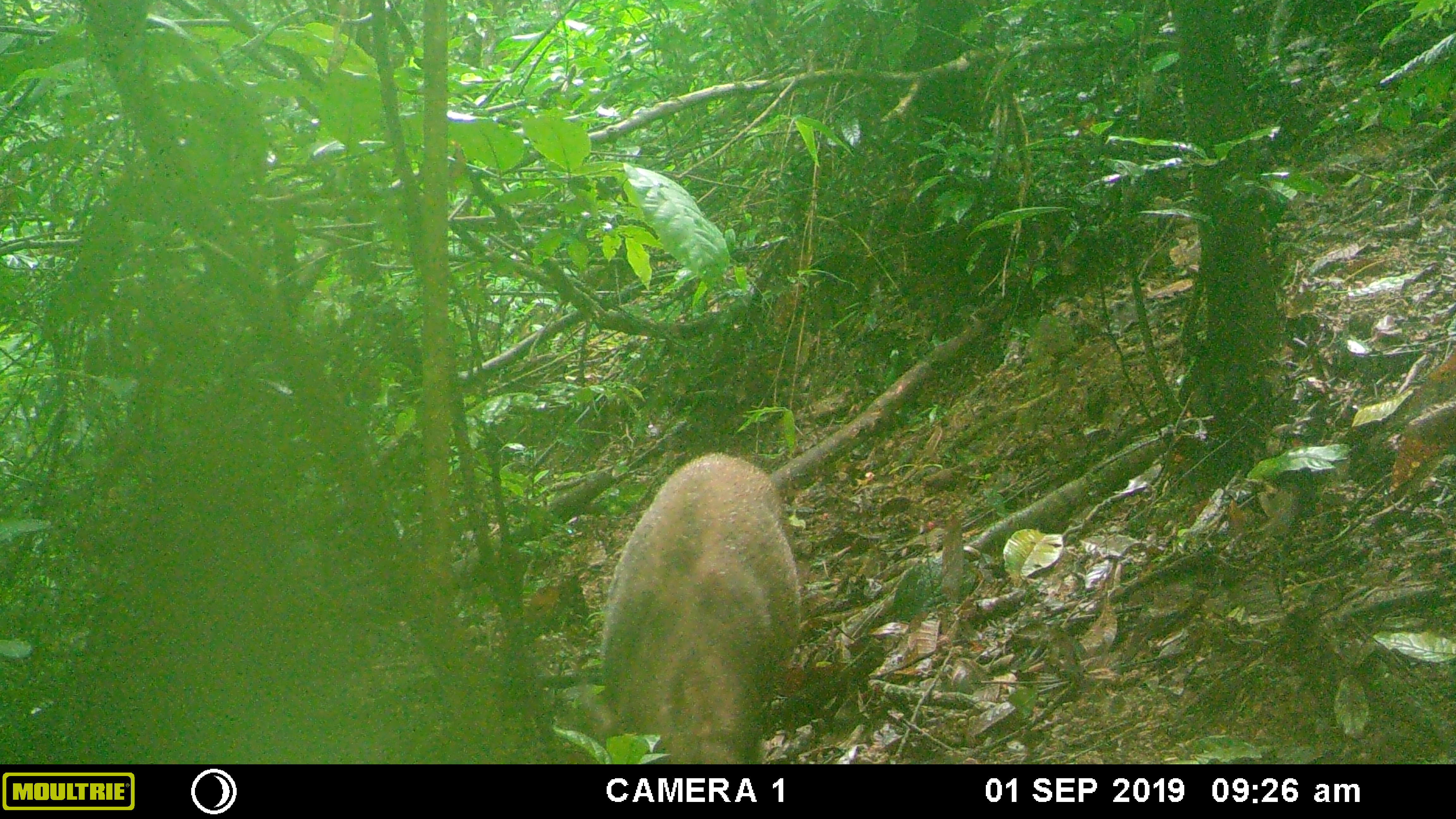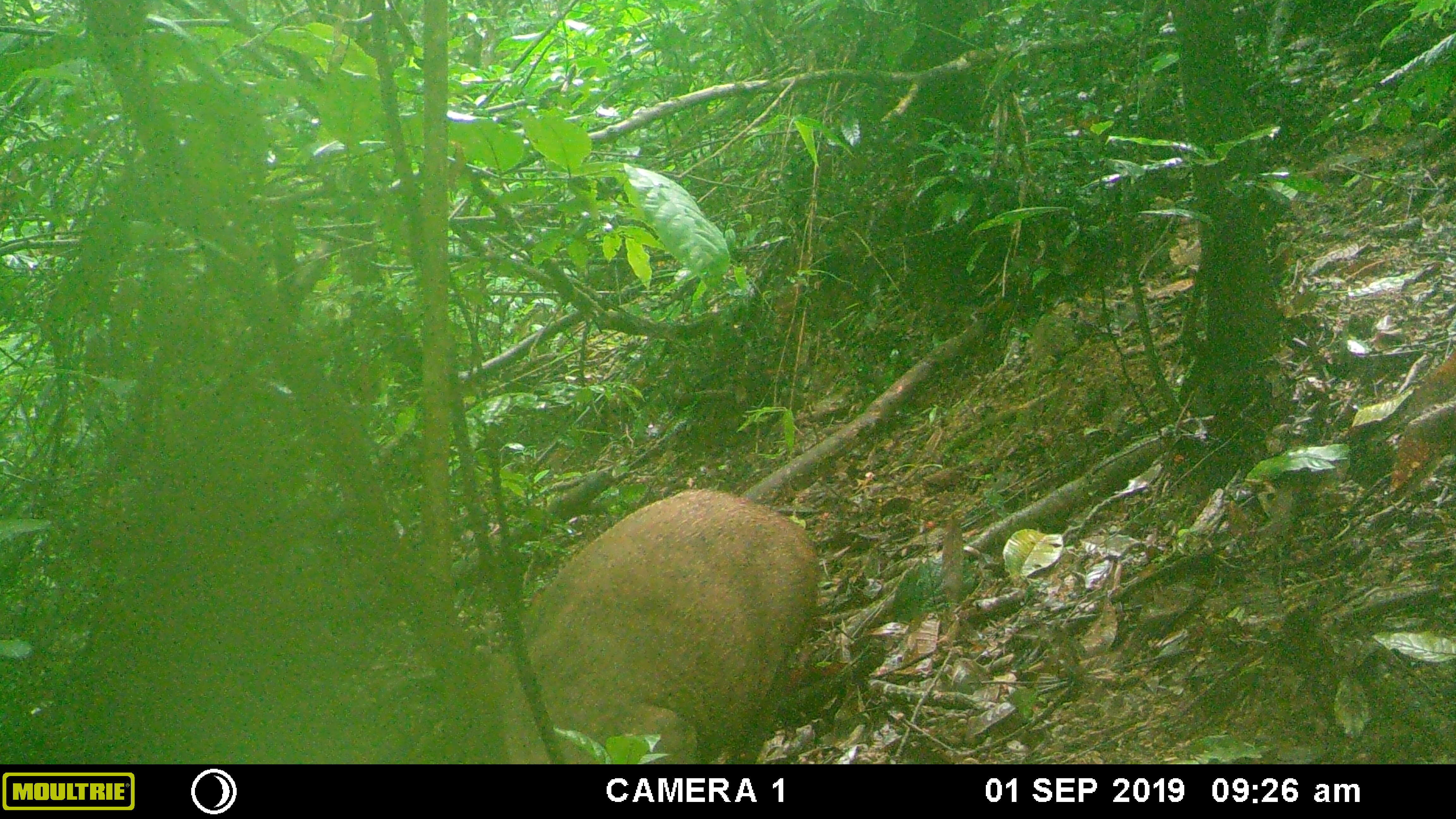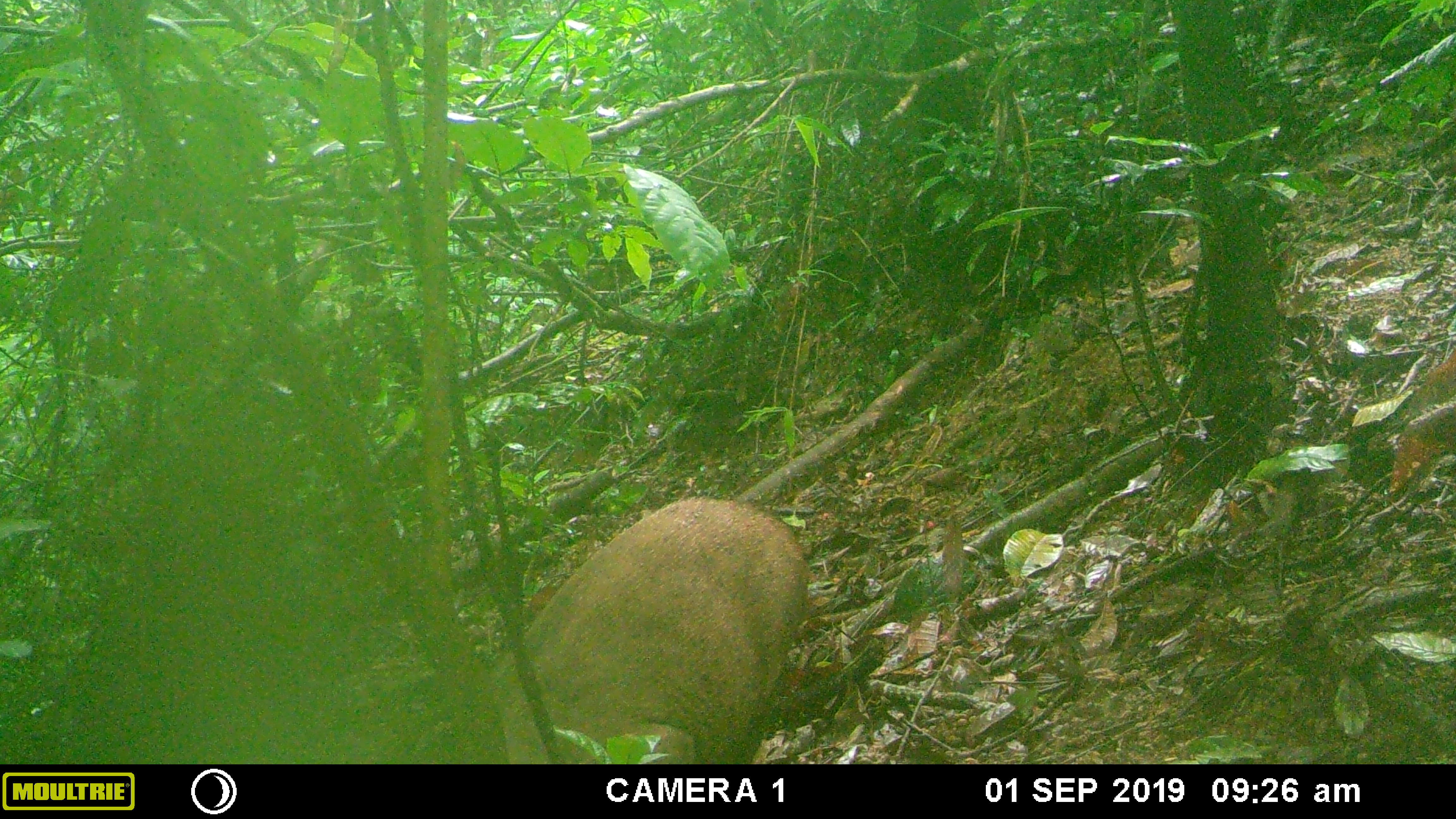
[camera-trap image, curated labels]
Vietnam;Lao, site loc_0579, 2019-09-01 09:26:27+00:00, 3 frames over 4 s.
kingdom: Animalia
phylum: Chordata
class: Mammalia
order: Artiodactyla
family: Suidae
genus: Sus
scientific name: Sus scrofa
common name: eurasian wild pig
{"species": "eurasian wild pig (Sus scrofa)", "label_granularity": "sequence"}